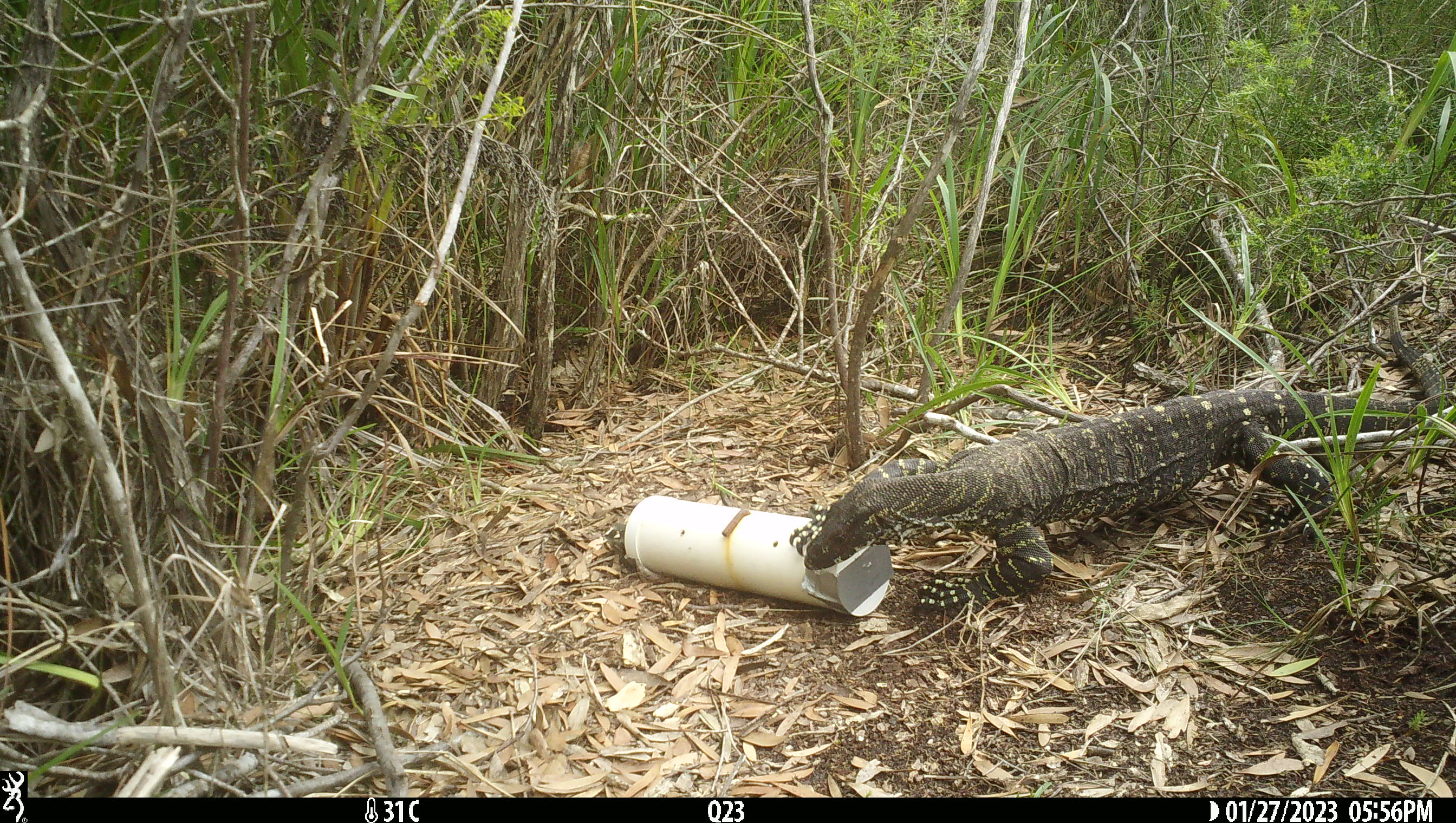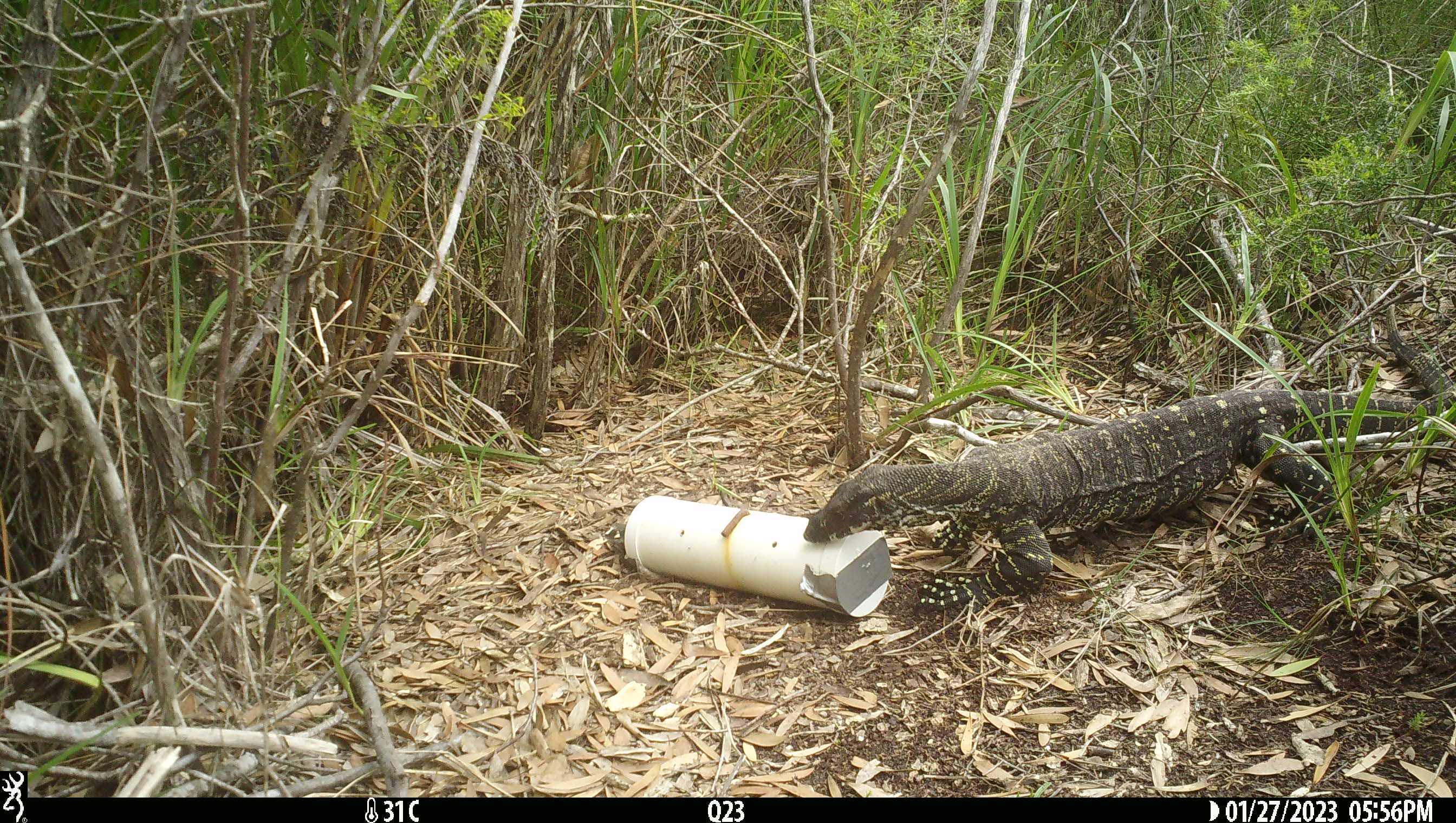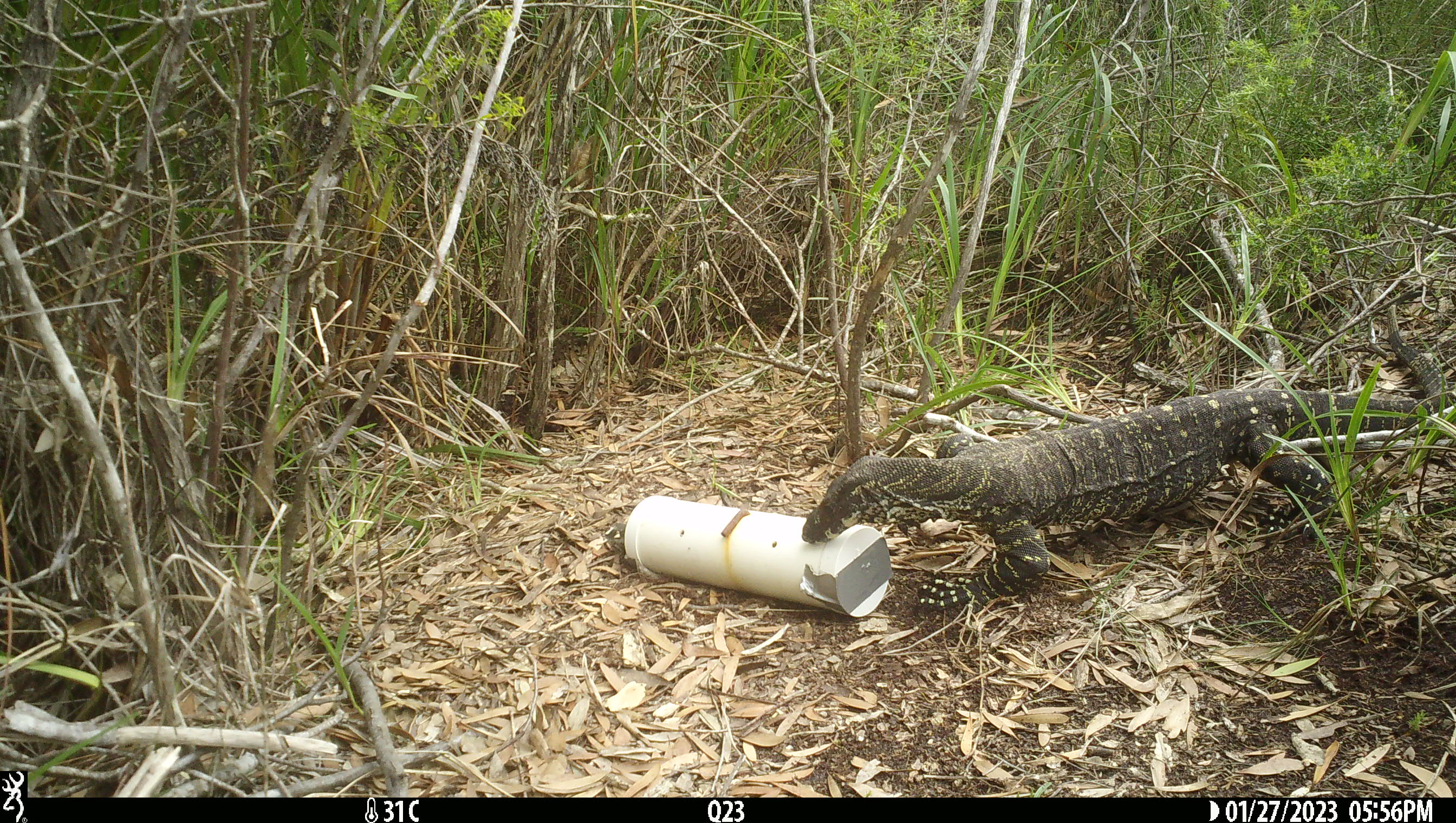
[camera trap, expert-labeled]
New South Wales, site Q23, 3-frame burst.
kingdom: Animalia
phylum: Chordata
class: Reptilia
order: Squamata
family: Varanidae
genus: Varanus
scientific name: Varanus varius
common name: lace monitor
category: goanna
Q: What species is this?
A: Goanna (lace monitor) (Varanus varius).